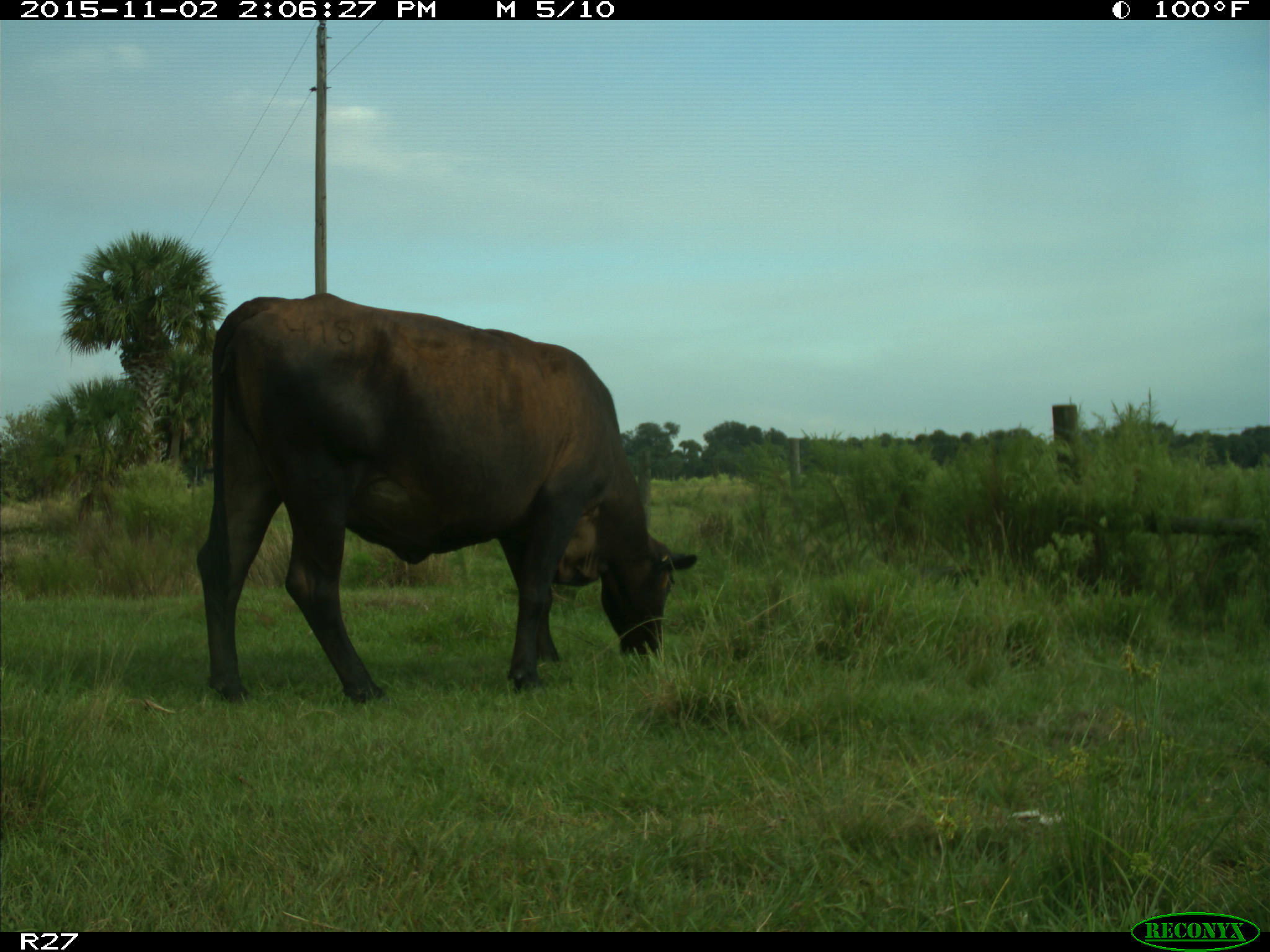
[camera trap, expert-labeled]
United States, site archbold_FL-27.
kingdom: Animalia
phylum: Chordata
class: Mammalia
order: Artiodactyla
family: Bovidae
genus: Bos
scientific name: Bos taurus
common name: domestic cow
Bos taurus (domestic cow).